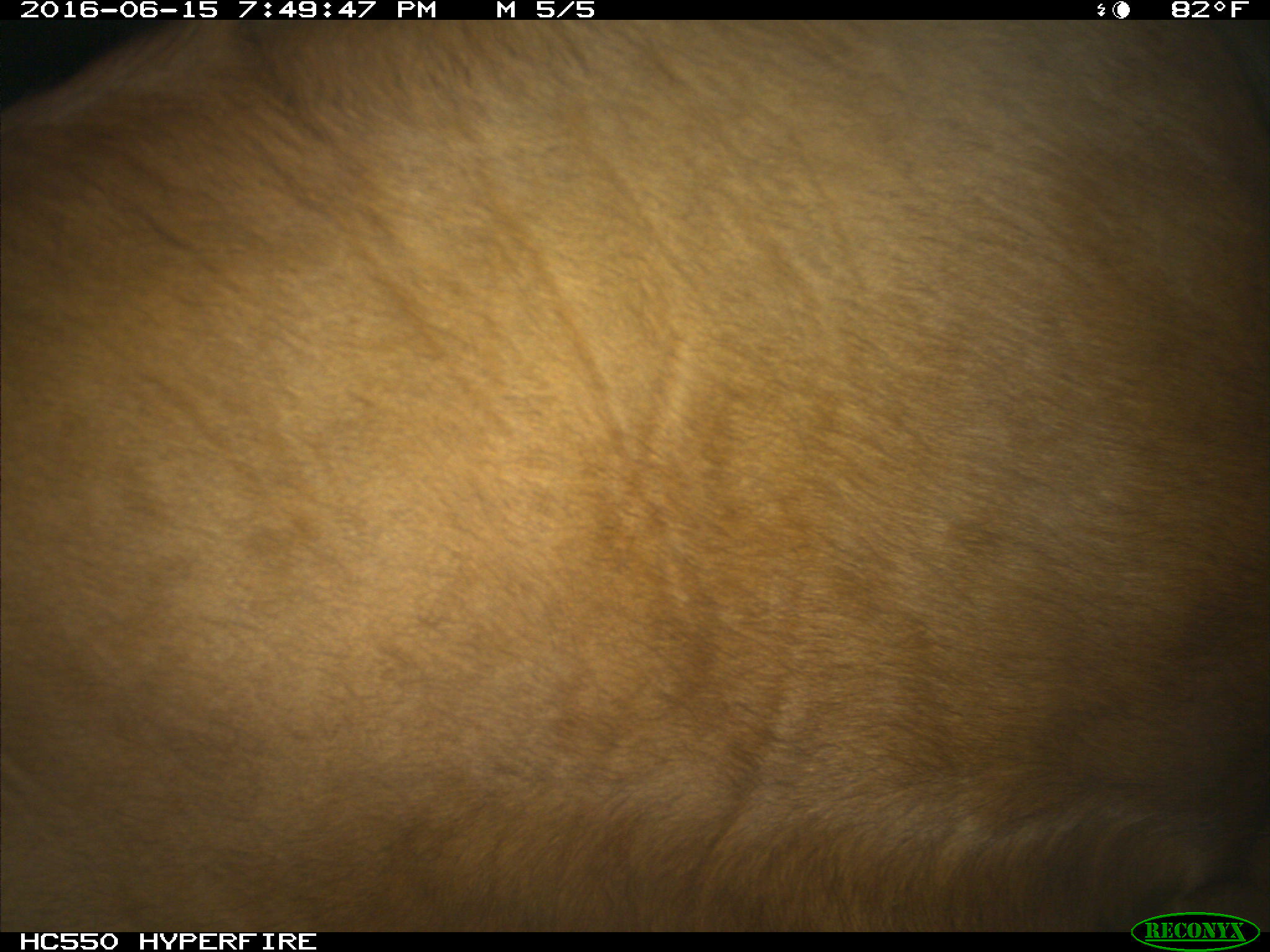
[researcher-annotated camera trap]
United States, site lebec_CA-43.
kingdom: Animalia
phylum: Chordata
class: Mammalia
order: Artiodactyla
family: Bovidae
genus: Bos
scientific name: Bos taurus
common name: domestic cow